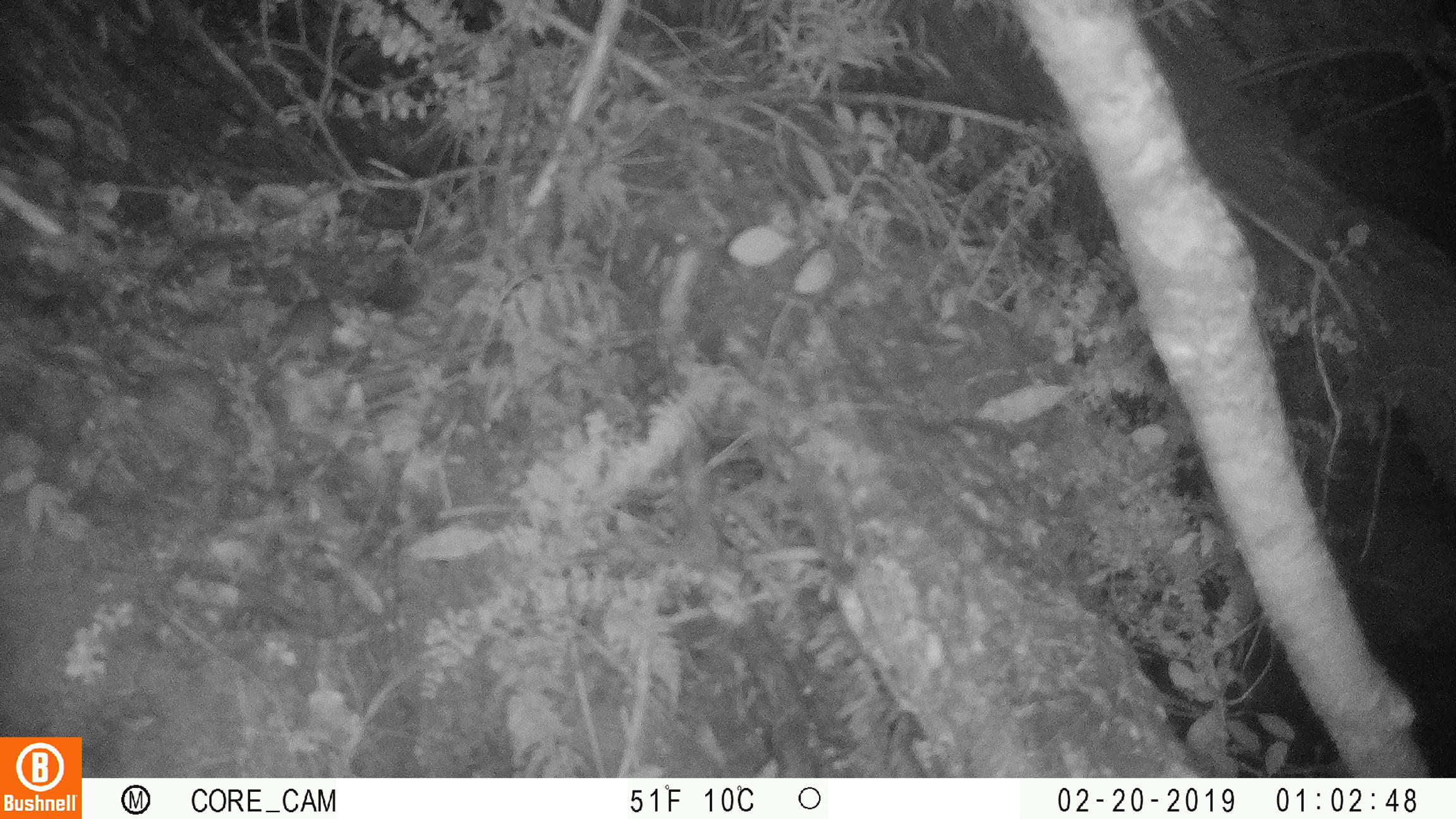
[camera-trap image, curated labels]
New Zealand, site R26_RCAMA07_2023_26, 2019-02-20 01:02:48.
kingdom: Animalia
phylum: Chordata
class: Mammalia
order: Rodentia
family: Muridae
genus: Mus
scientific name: Mus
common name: mouse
Mouse (Mus).